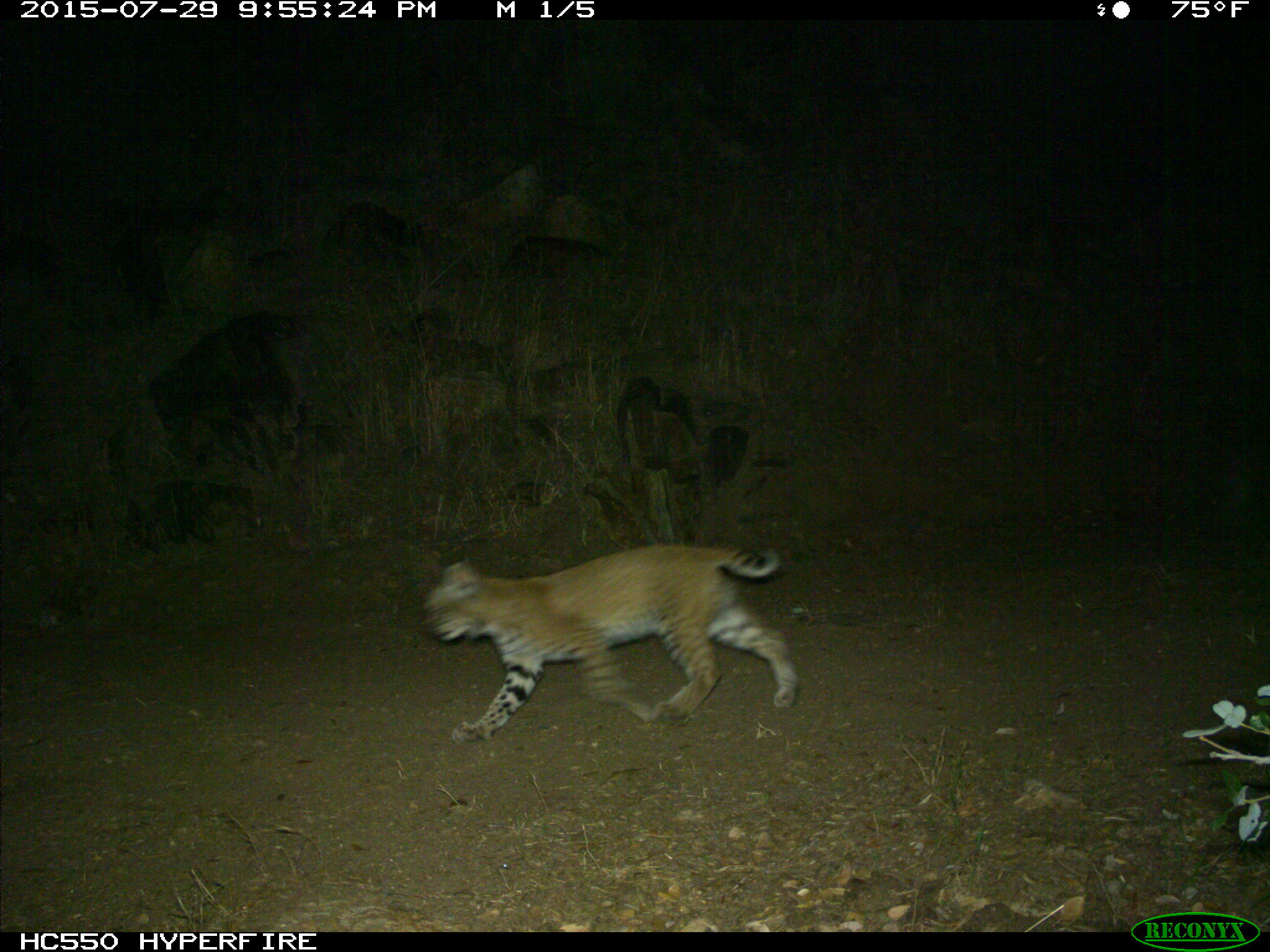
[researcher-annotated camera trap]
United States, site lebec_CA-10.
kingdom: Animalia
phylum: Chordata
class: Mammalia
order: Carnivora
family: Felidae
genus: Lynx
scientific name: Lynx rufus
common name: bobcat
Lynx rufus (bobcat).